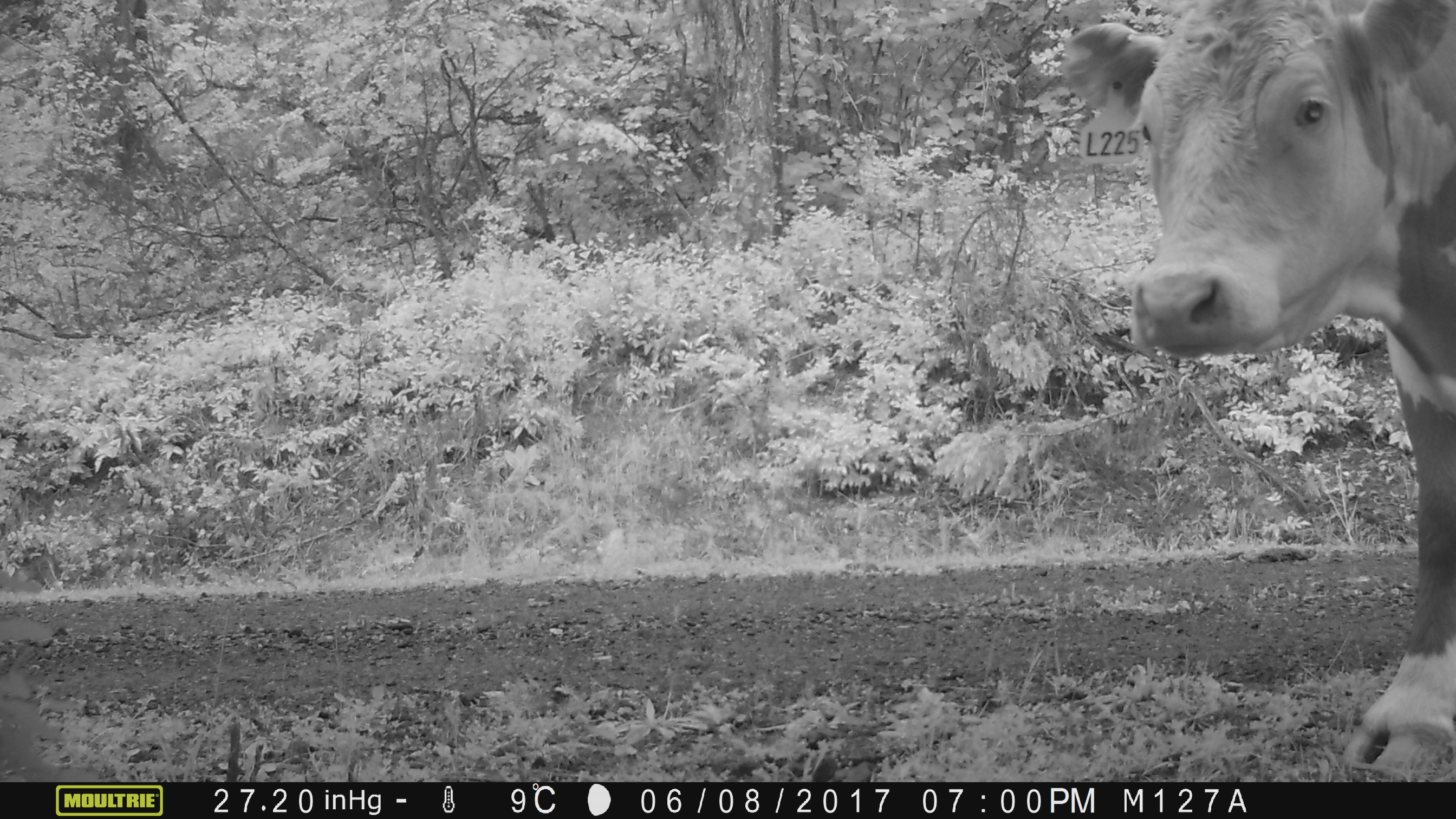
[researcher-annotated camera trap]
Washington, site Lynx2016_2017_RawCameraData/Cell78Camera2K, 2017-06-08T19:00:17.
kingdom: Animalia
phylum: Chordata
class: Mammalia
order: Artiodactyla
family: Bovidae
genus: Bos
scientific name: Bos taurus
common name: domestic cattle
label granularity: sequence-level